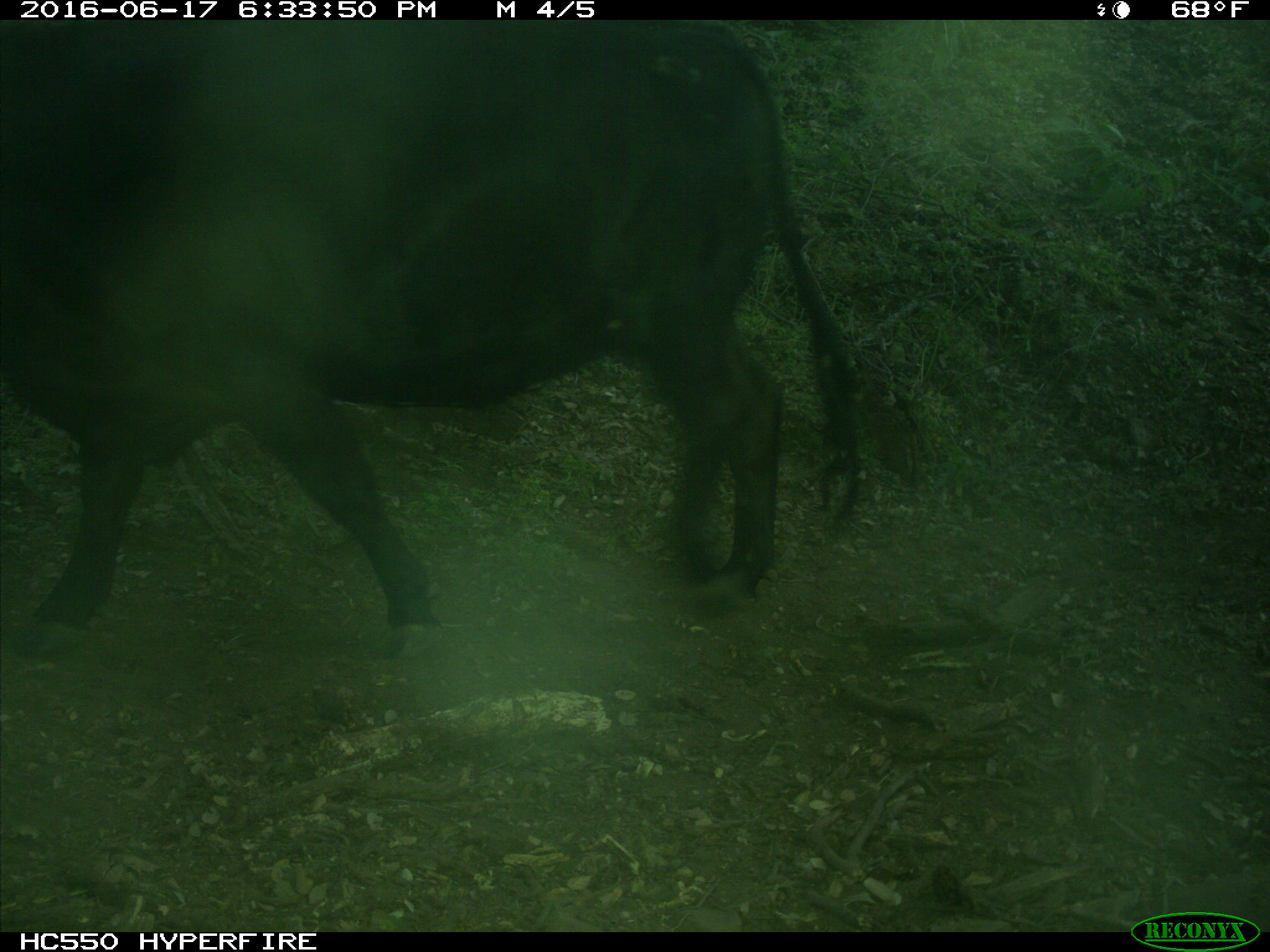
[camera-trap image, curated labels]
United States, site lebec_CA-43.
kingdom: Animalia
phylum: Chordata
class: Mammalia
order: Artiodactyla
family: Bovidae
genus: Bos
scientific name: Bos taurus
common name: domestic cow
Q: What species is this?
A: Bos taurus (domestic cow).